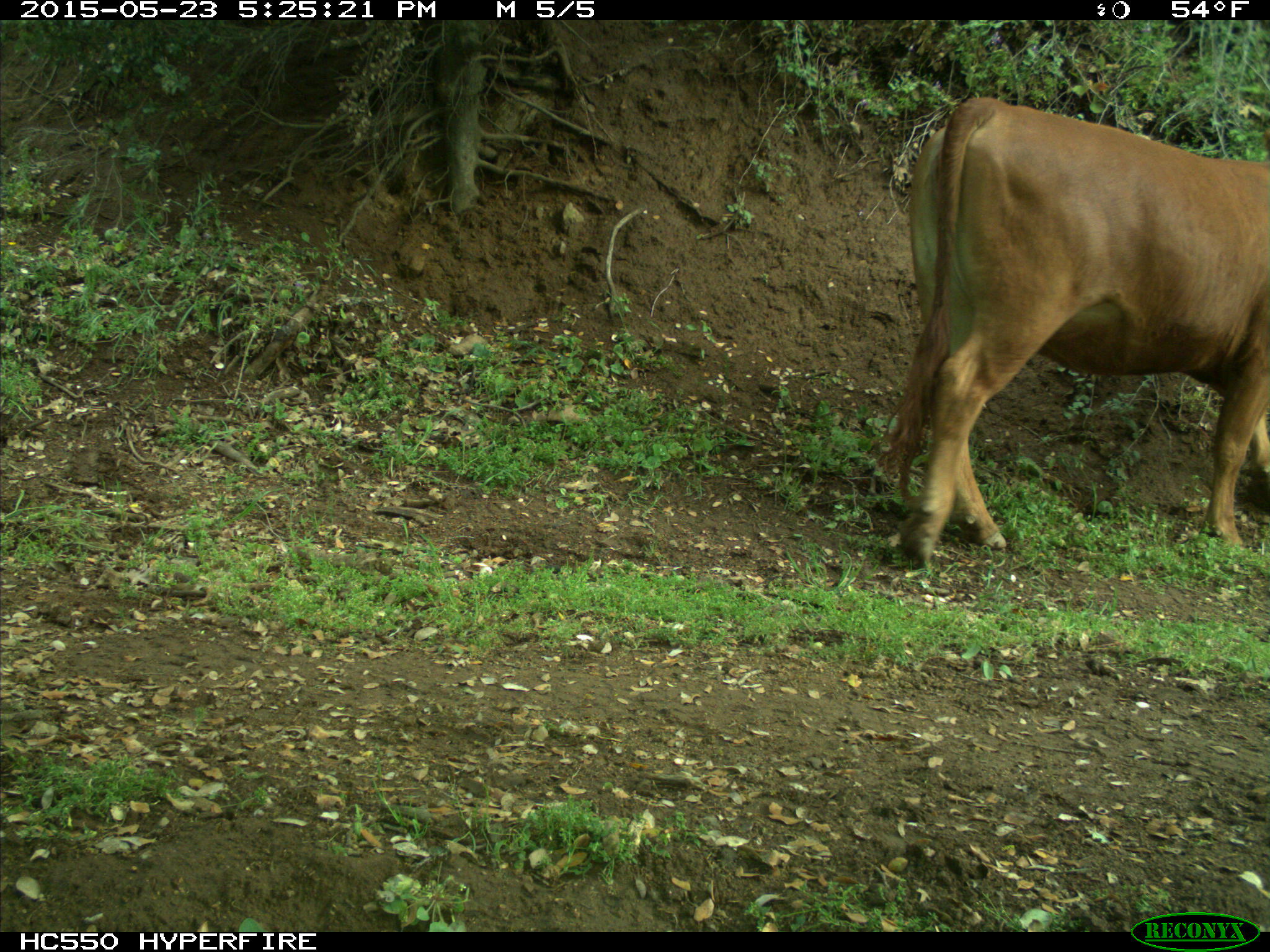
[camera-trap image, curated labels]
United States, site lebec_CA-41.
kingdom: Animalia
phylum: Chordata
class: Mammalia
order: Artiodactyla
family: Bovidae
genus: Bos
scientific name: Bos taurus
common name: domestic cow